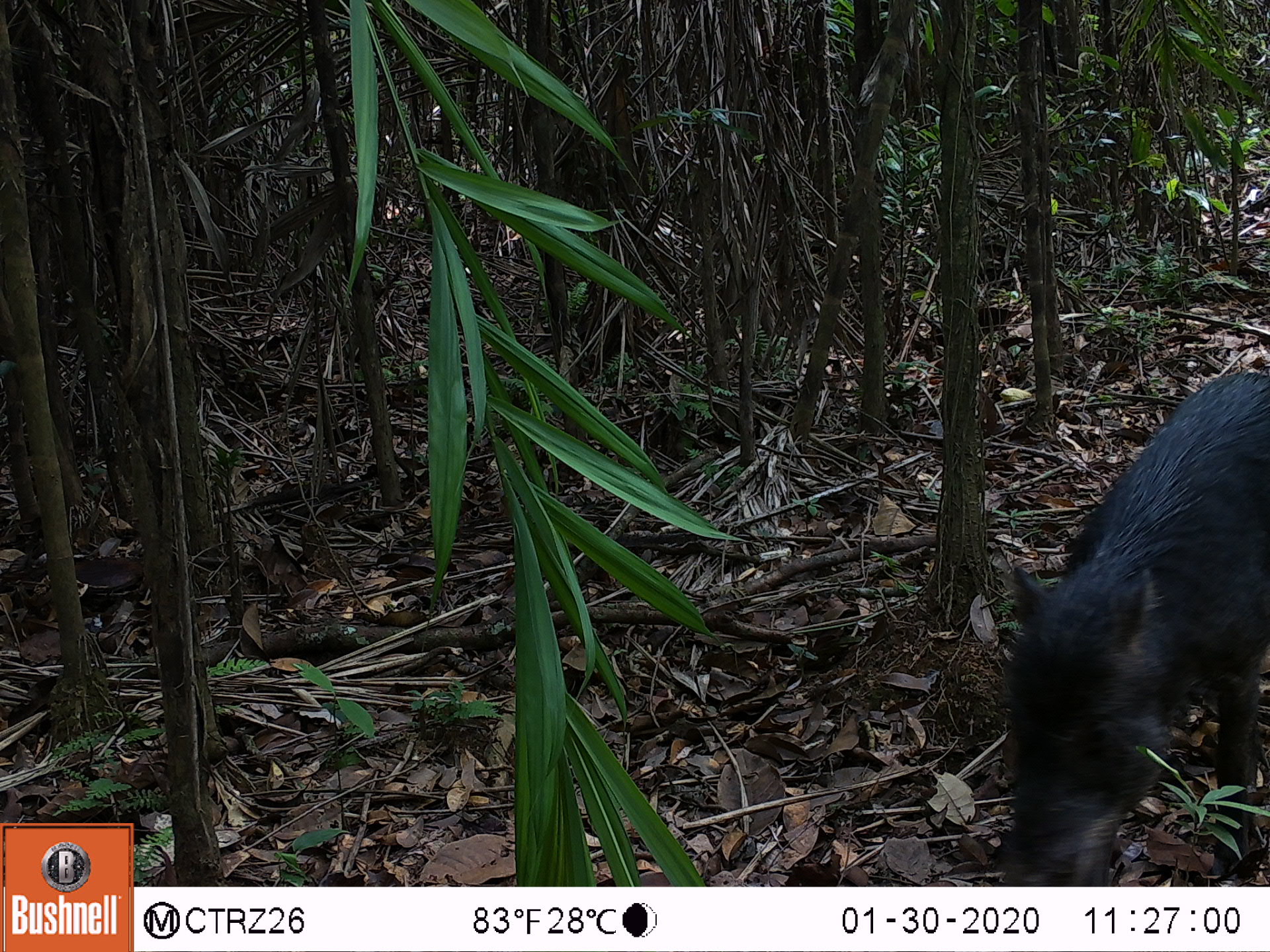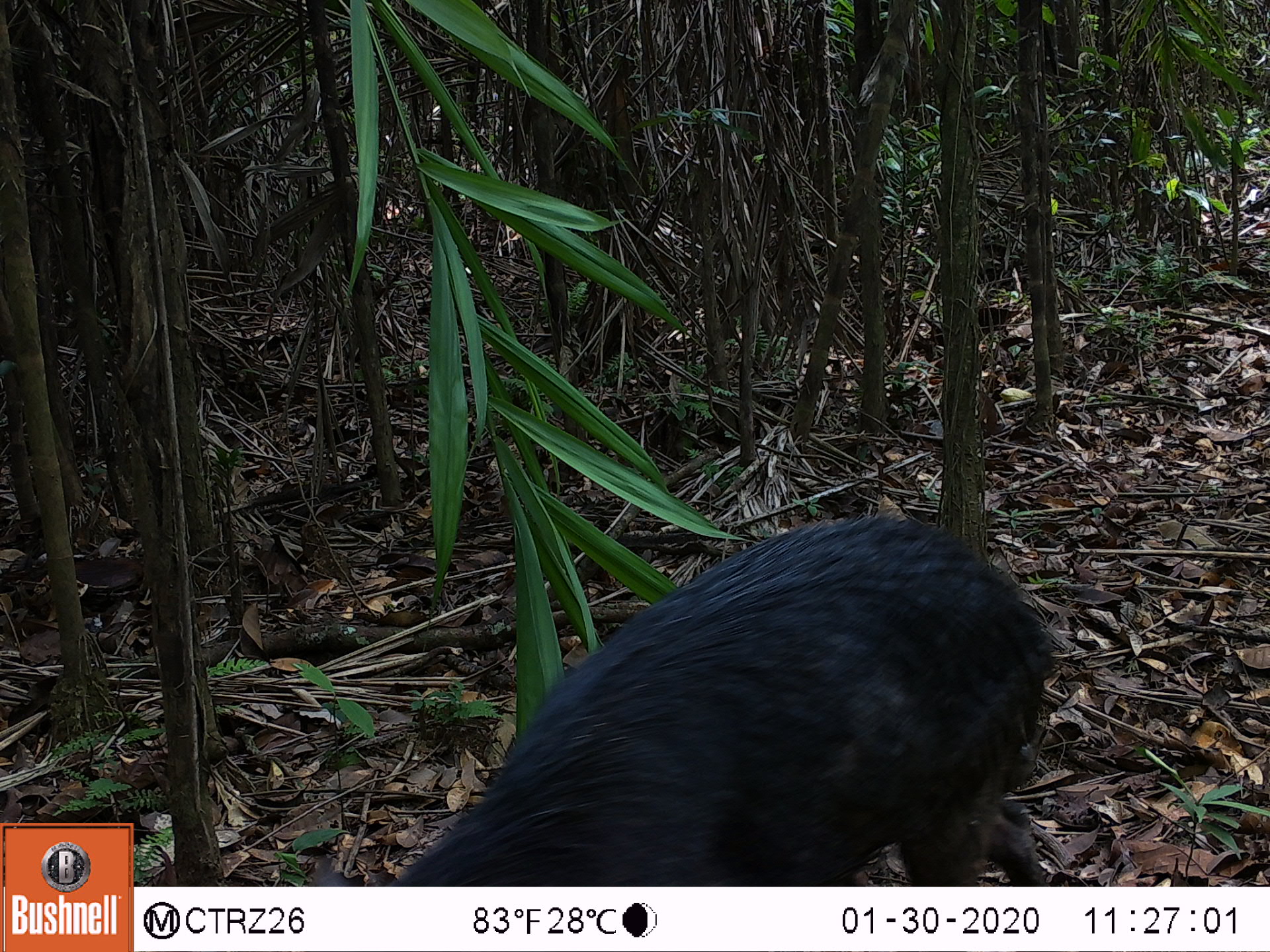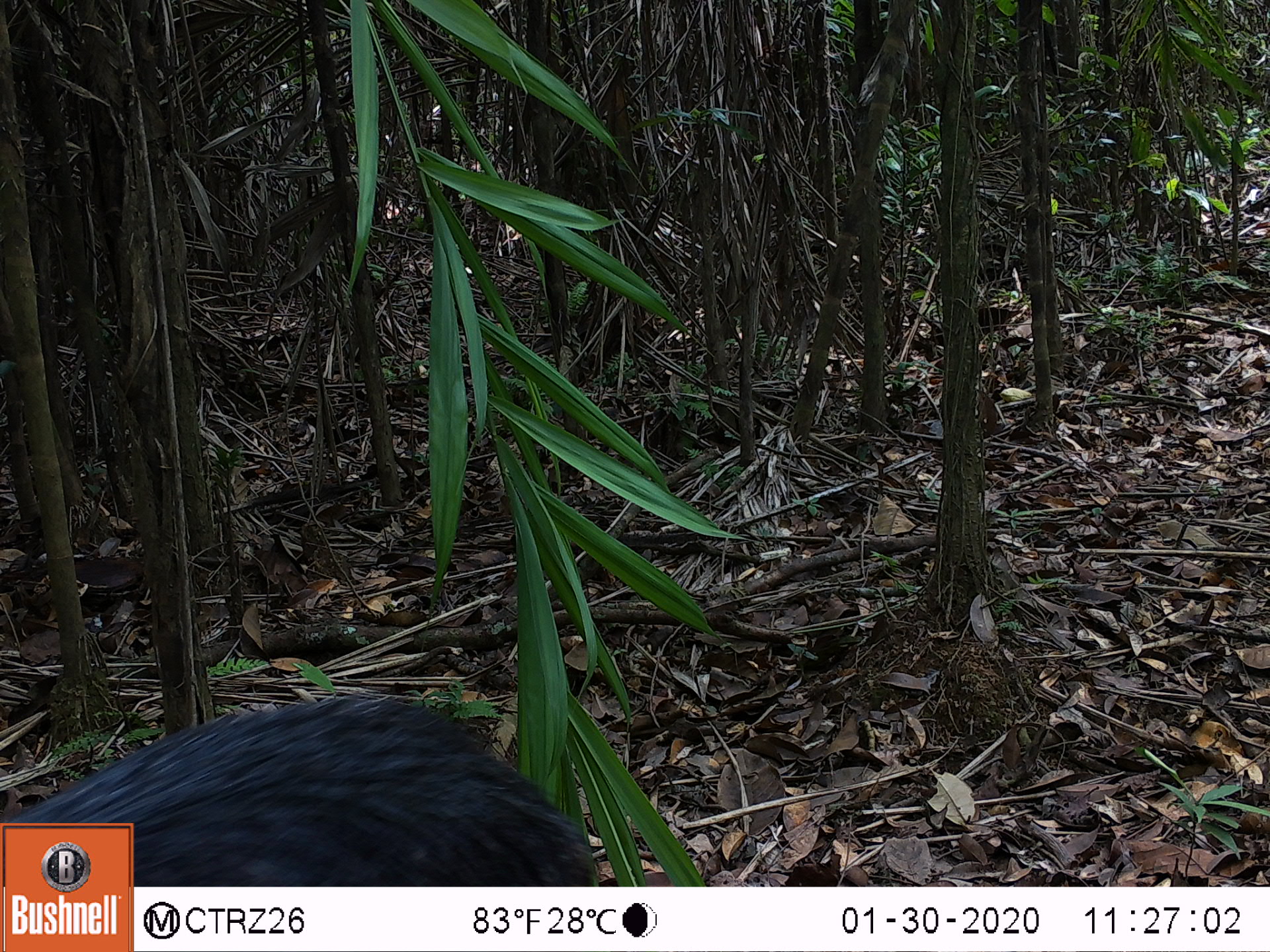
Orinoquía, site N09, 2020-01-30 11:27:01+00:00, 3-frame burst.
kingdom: Animalia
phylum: Chordata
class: Mammalia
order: Artiodactyla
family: Tayassuidae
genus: Tayassu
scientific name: Tayassu pecari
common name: white-lipped peccary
White-lipped peccary (Tayassu pecari).